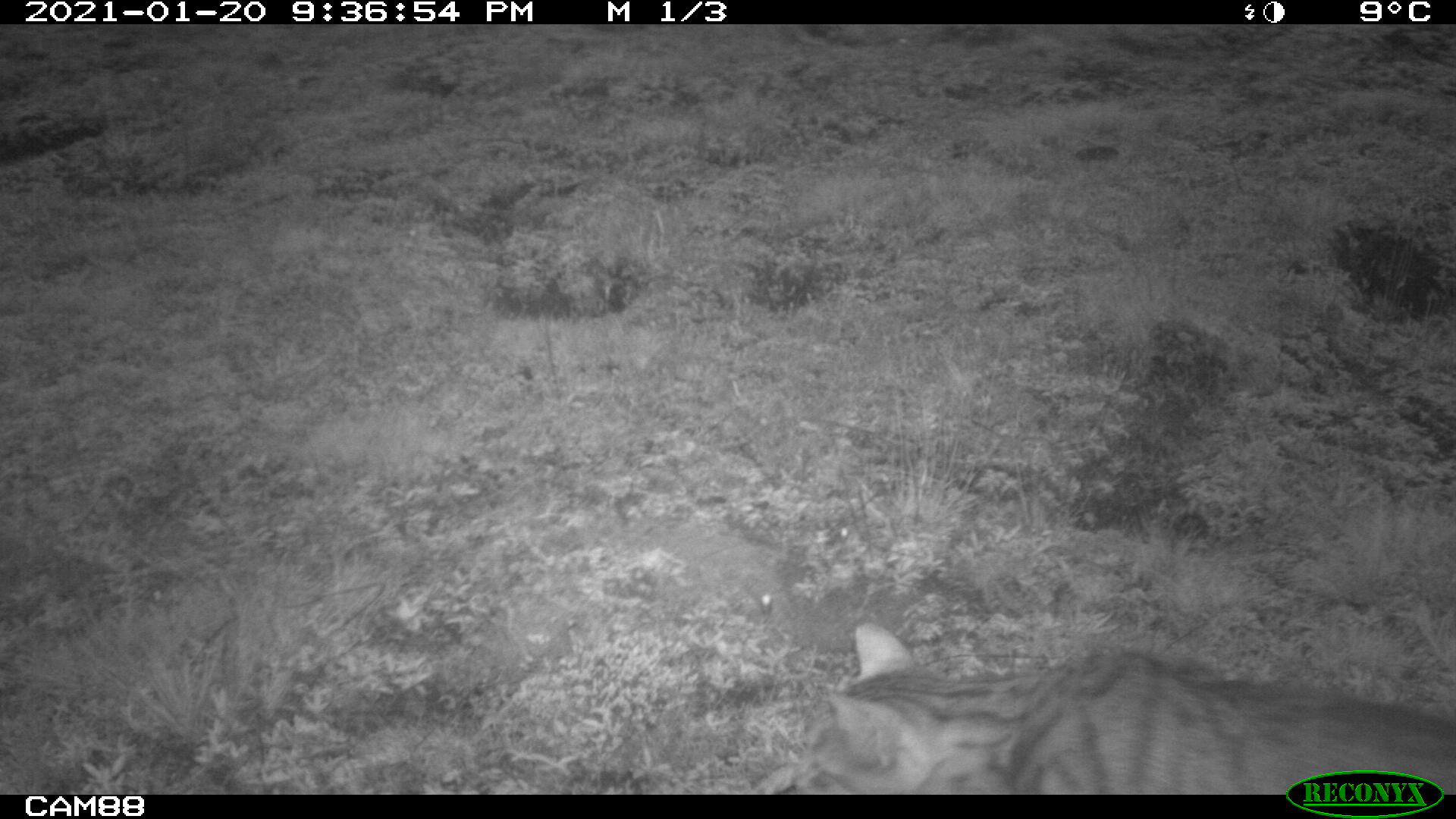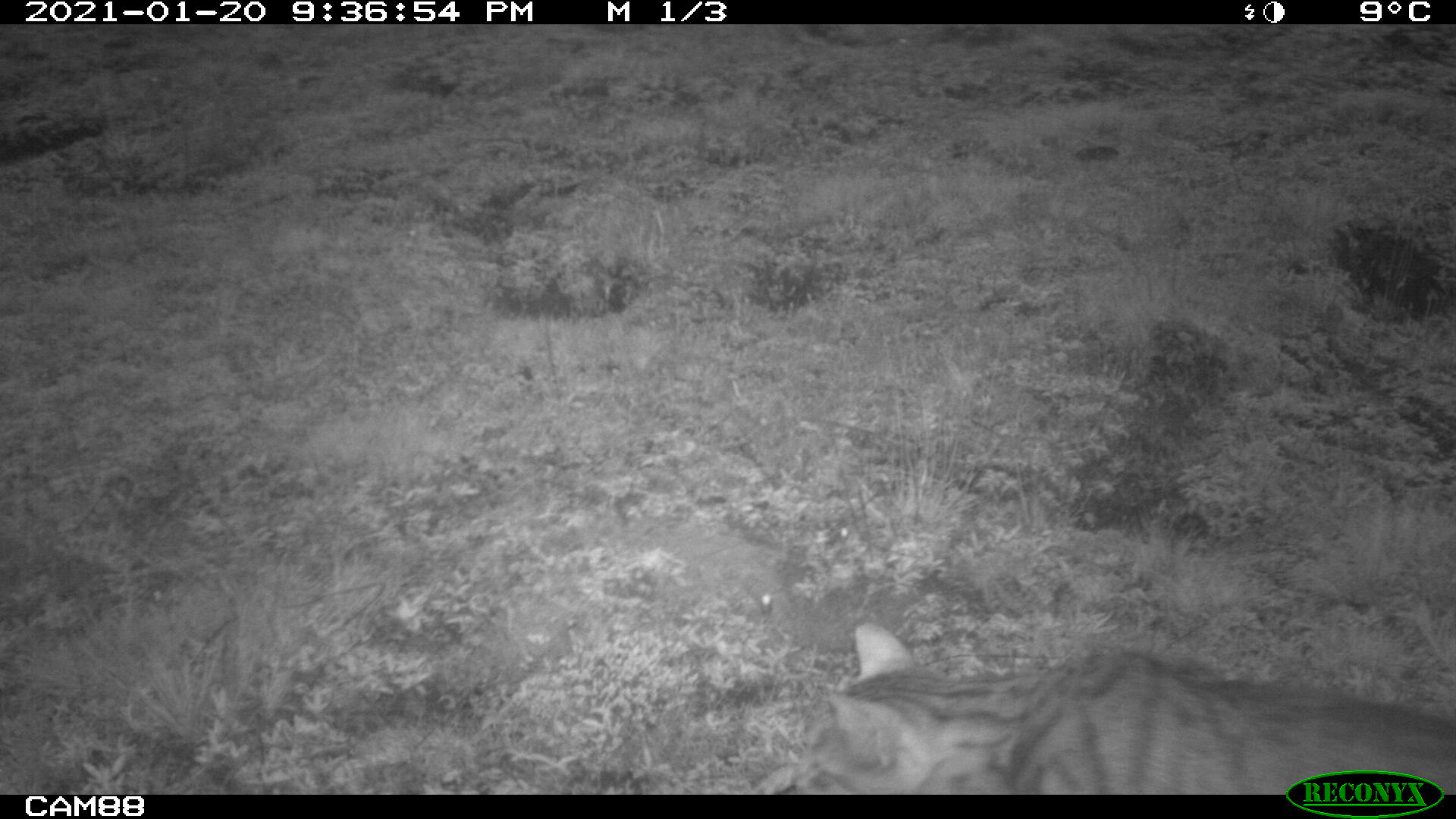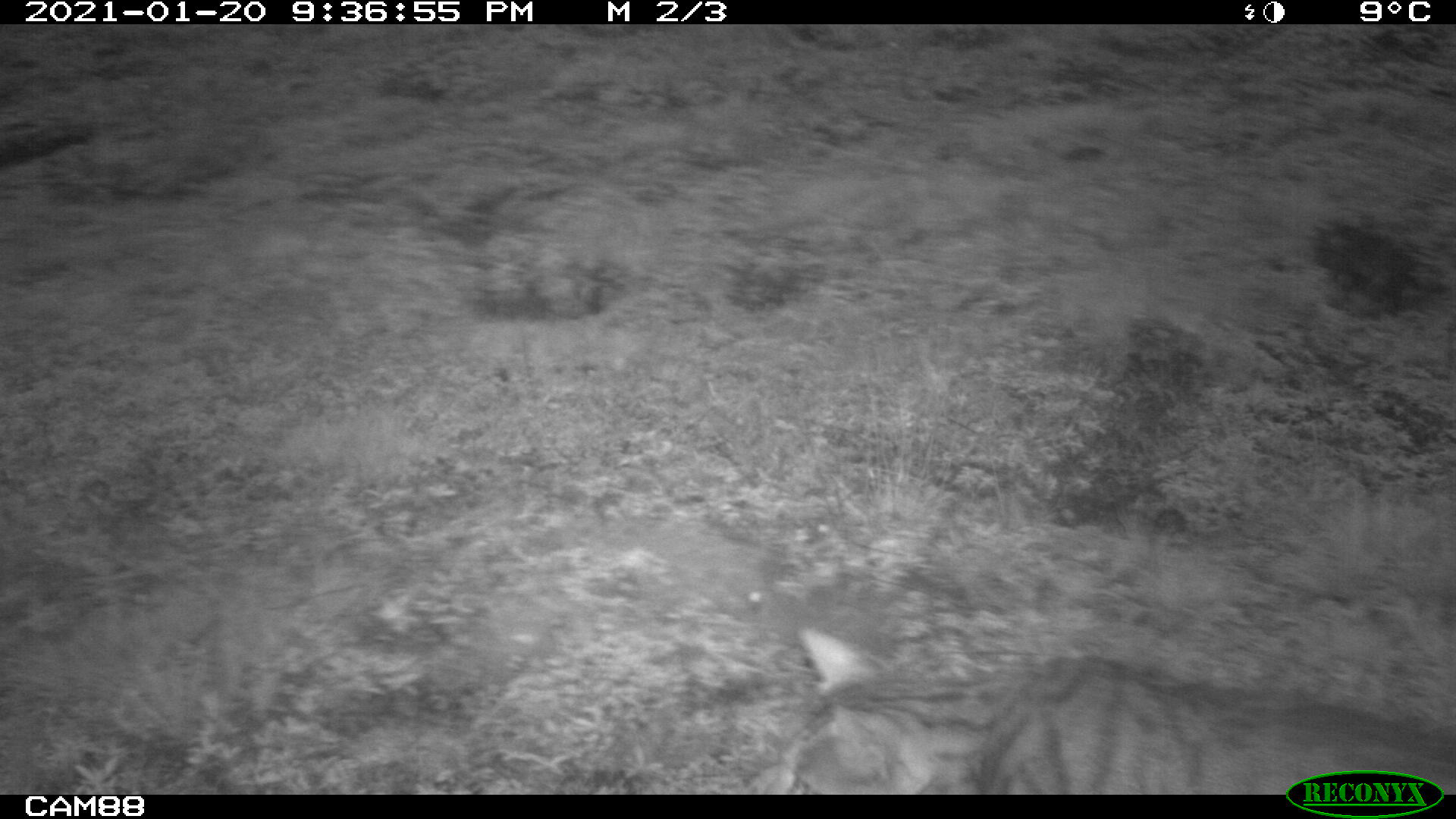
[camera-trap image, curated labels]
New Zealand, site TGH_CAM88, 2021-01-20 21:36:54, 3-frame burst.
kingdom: Animalia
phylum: Chordata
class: Mammalia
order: Carnivora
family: Felidae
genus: Felis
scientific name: Felis catus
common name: domestic cat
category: cat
Cat (domestic cat) (Felis catus).